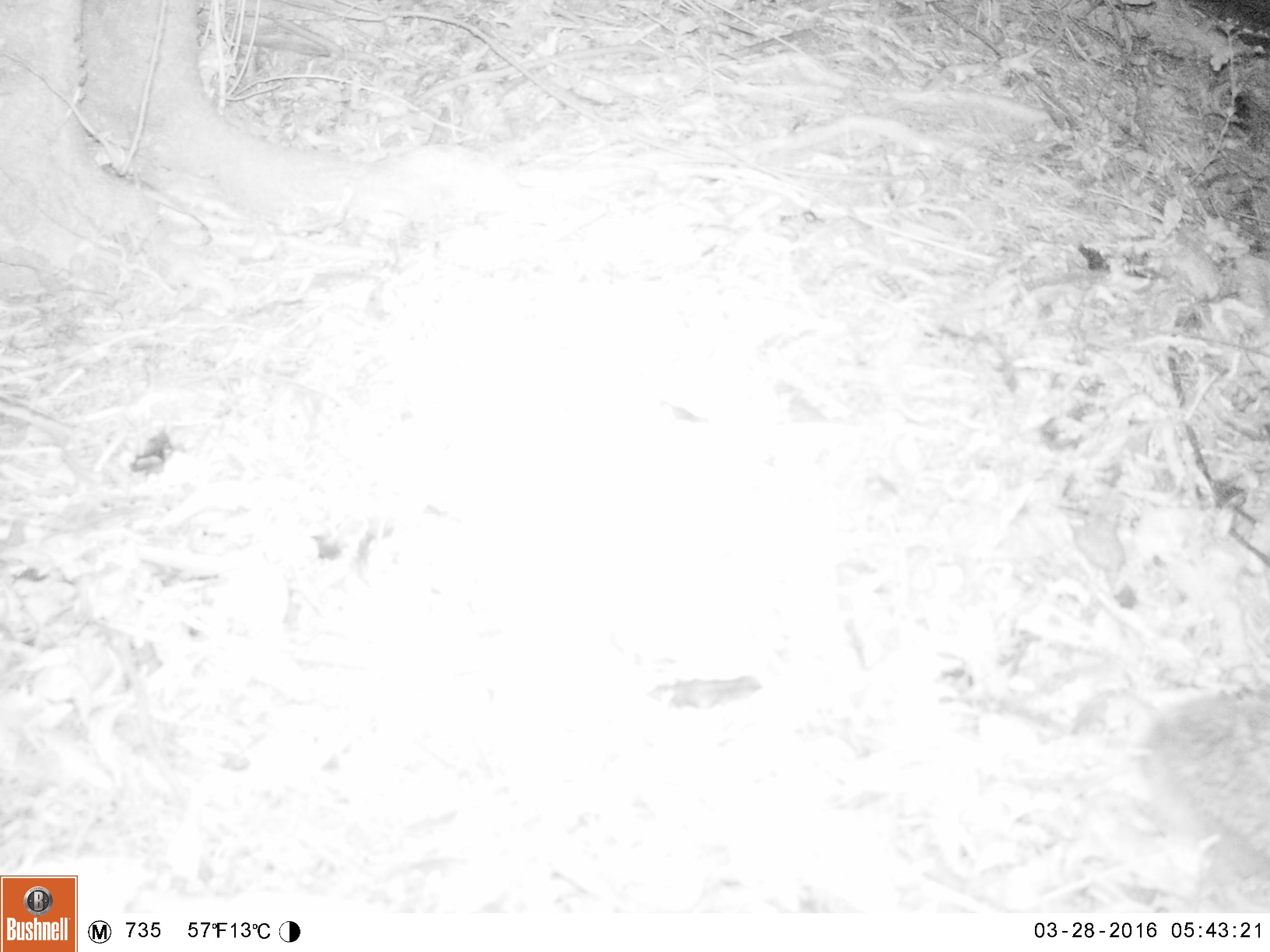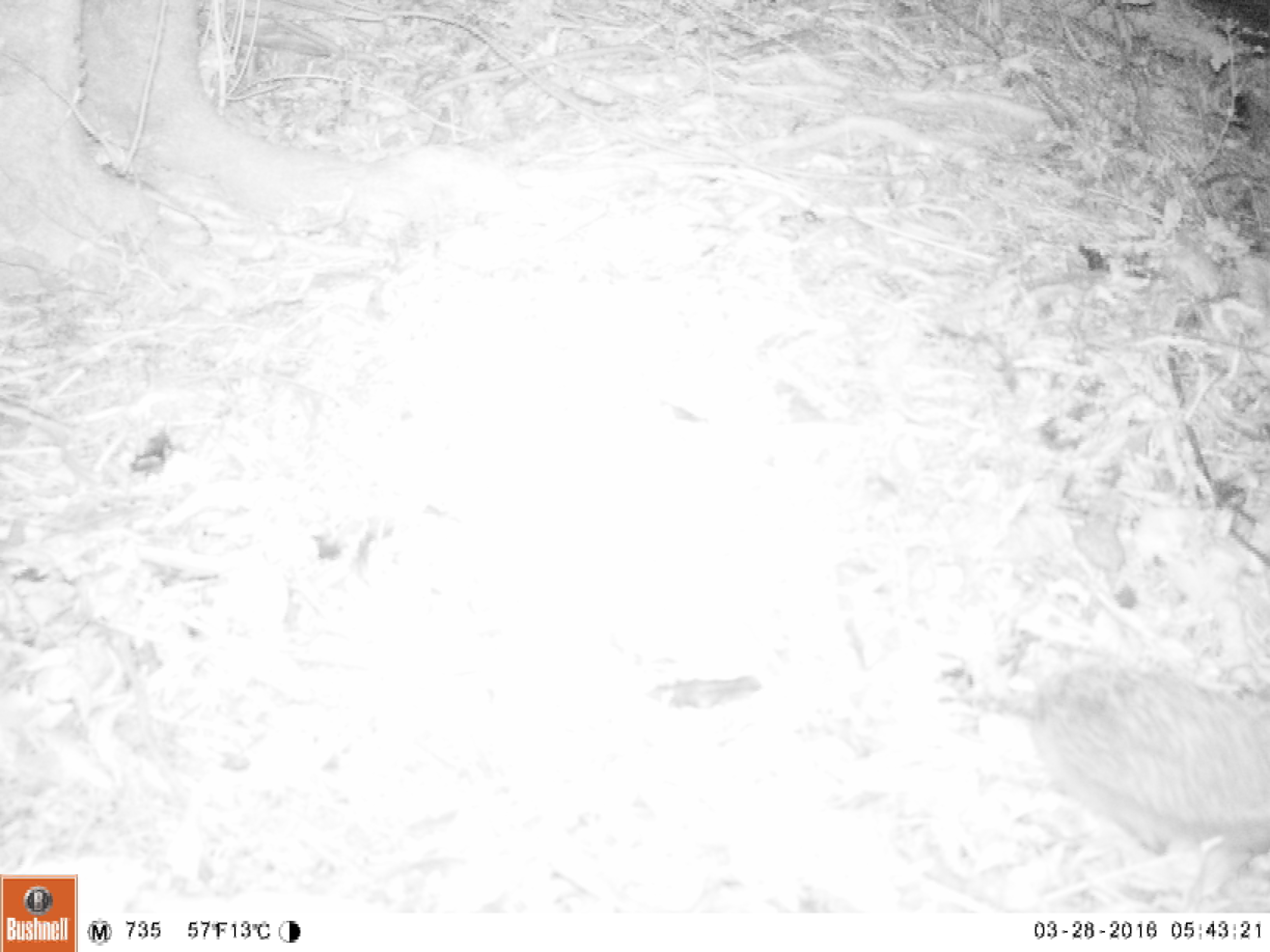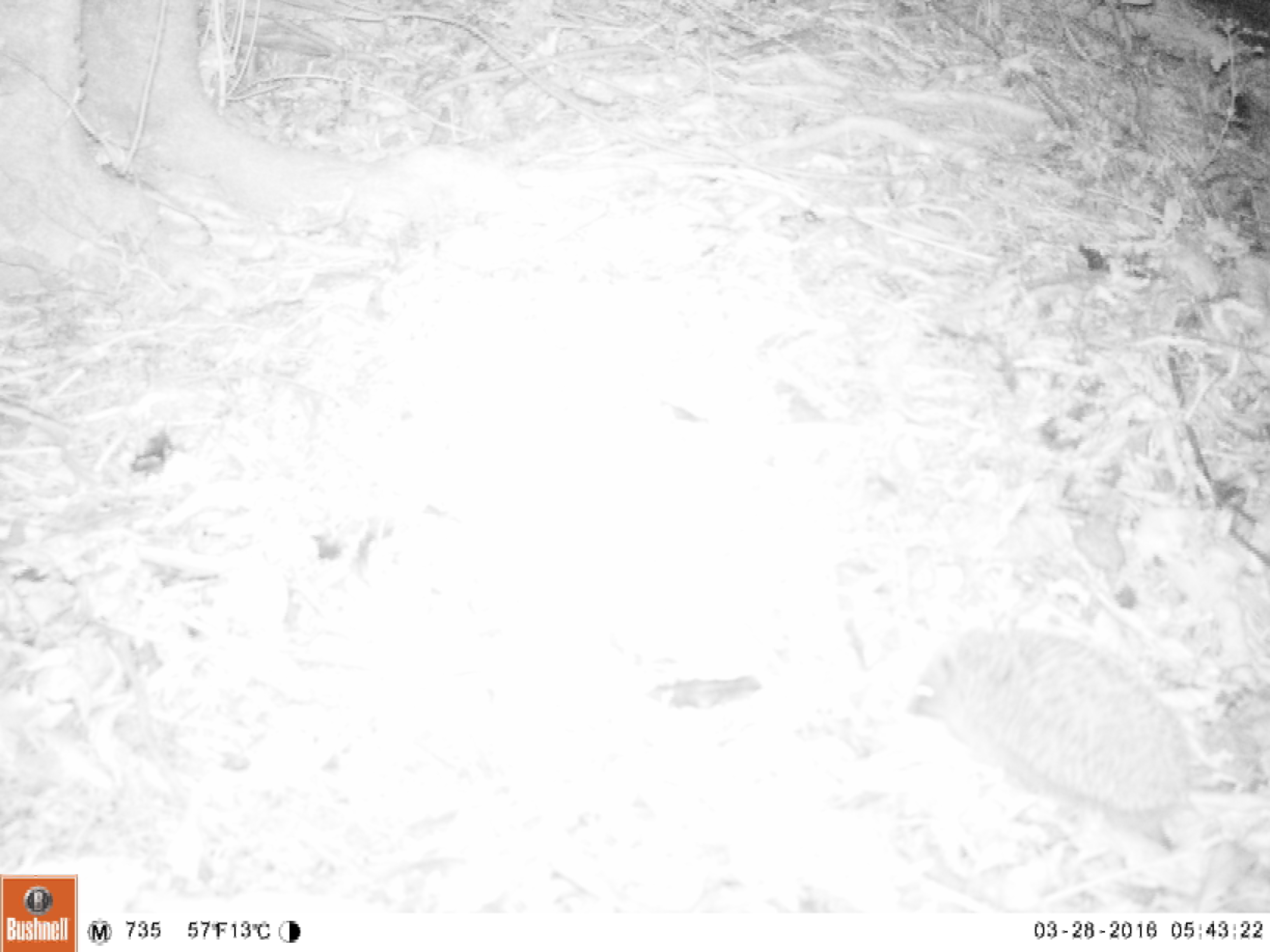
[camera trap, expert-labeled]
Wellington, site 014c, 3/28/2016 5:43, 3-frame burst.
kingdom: Animalia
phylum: Chordata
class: Mammalia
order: Eulipotyphla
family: Erinaceidae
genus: Erinaceus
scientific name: Erinaceus europaeus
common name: hedgehog